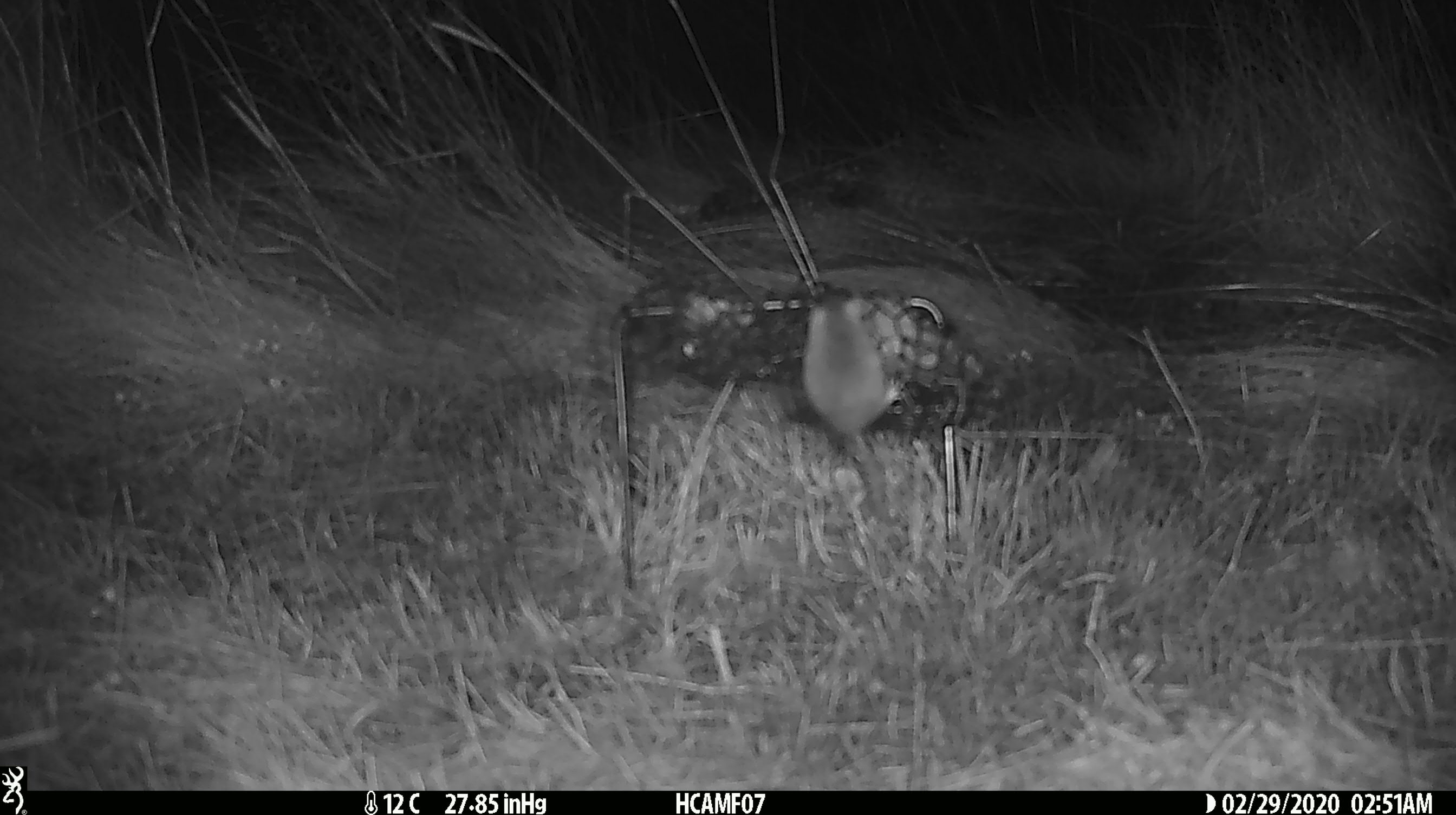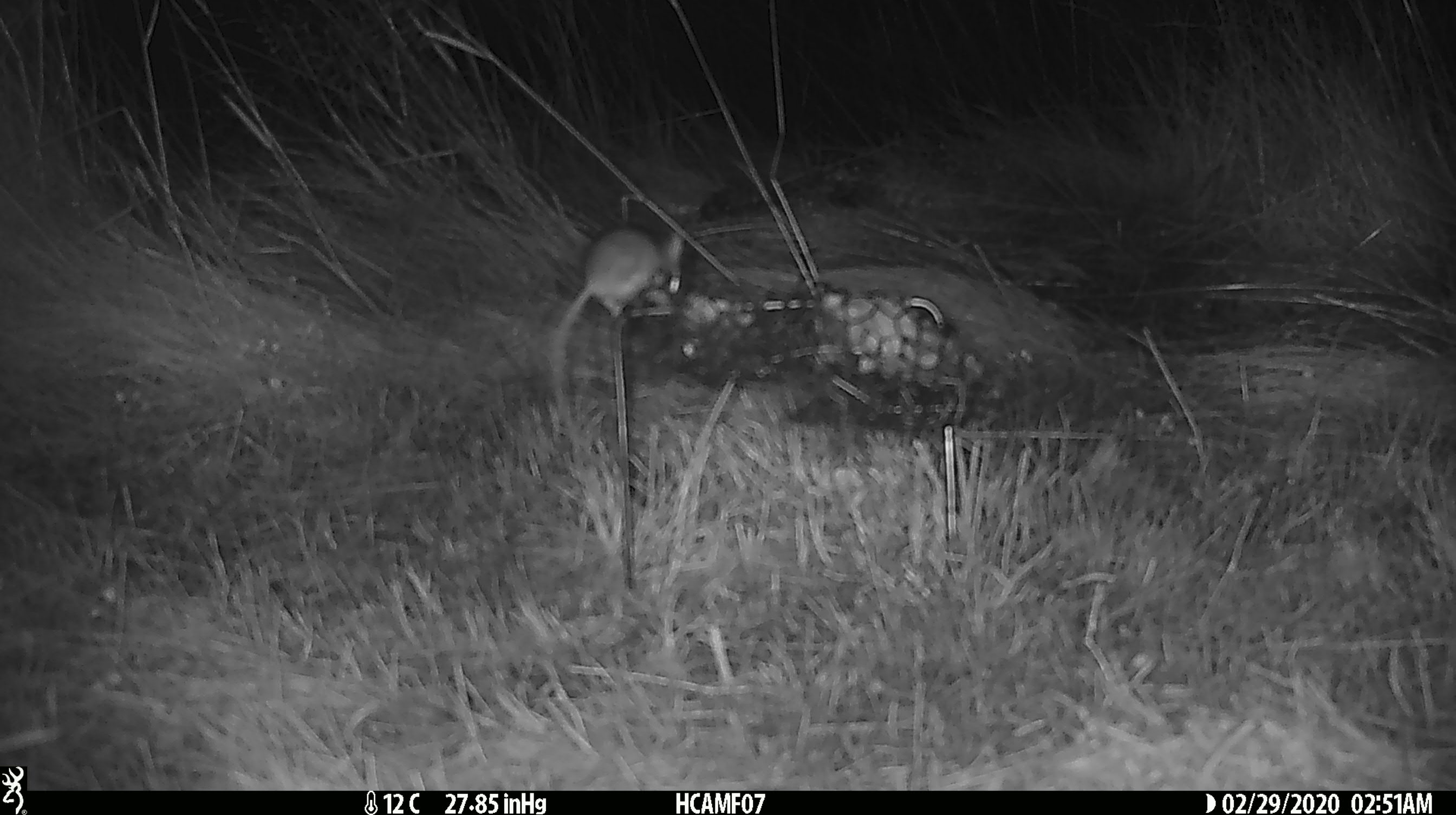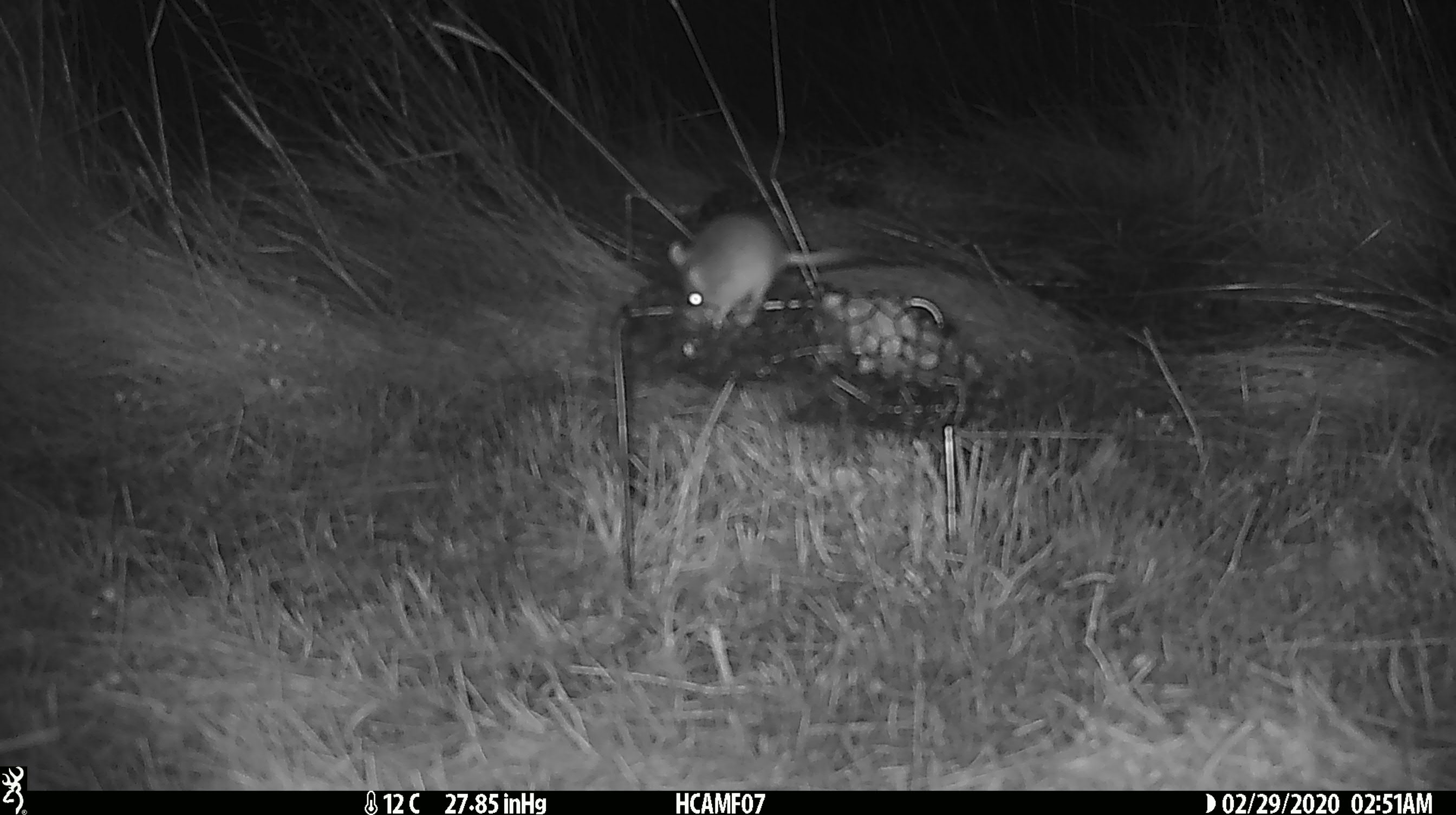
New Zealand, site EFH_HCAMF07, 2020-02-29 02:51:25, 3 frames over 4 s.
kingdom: Animalia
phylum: Chordata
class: Mammalia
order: Rodentia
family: Muridae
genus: Mus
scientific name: Mus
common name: mouse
Mouse (Mus).